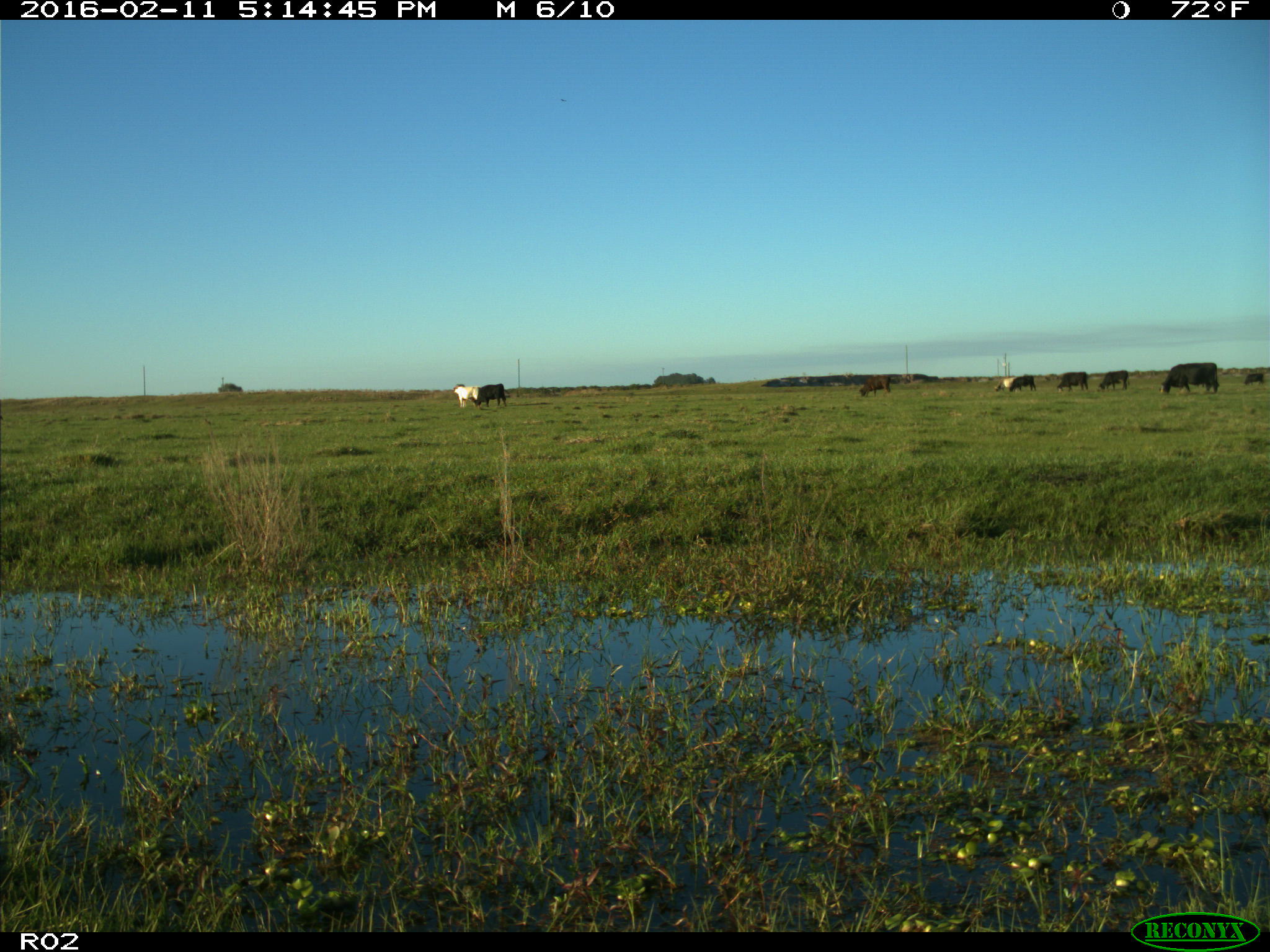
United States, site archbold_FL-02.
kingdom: Animalia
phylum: Chordata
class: Mammalia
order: Artiodactyla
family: Bovidae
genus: Bos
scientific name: Bos taurus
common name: domestic cow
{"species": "Bos taurus (domestic cow)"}